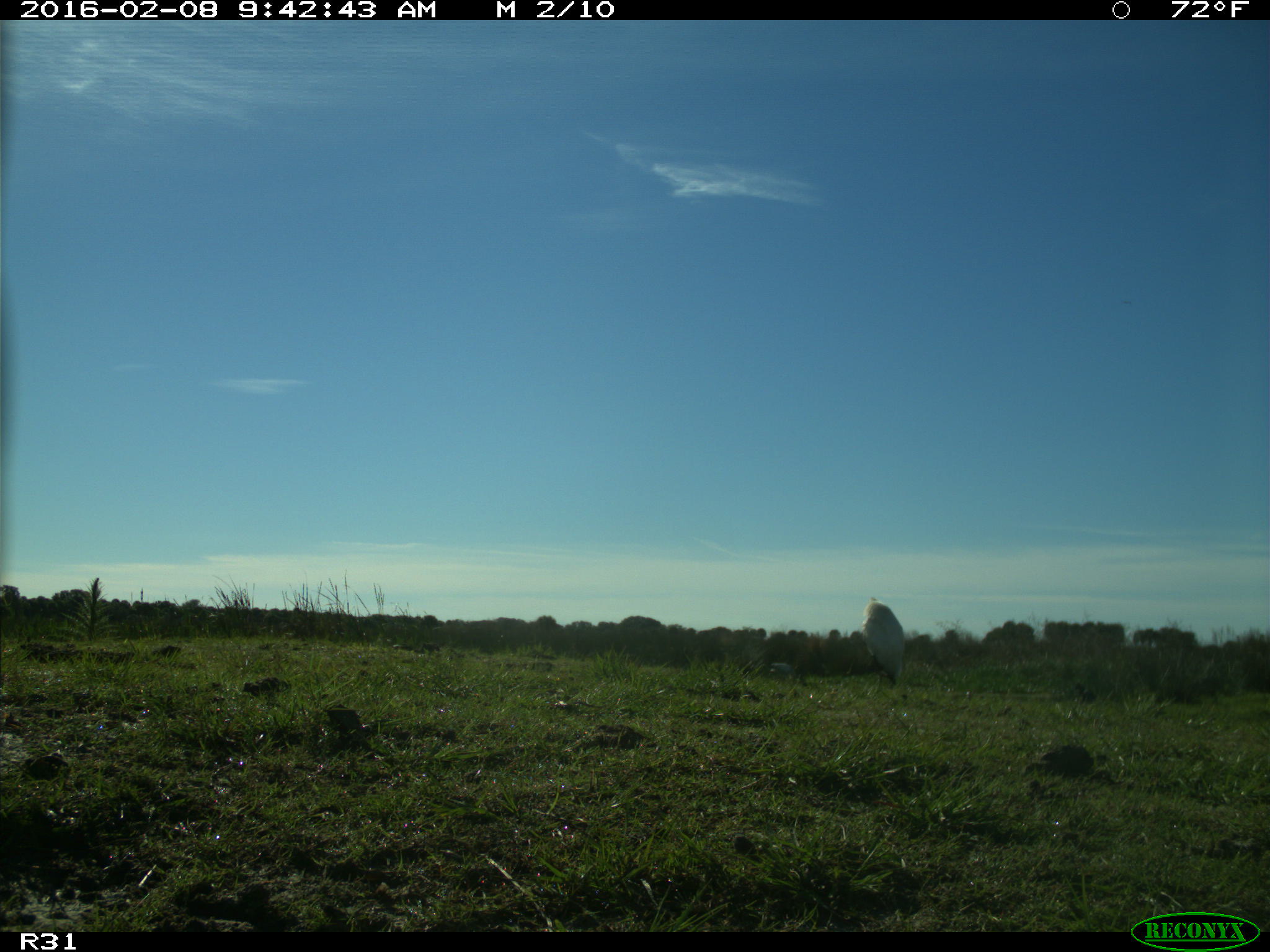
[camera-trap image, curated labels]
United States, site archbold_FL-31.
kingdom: Animalia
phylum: Chordata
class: Aves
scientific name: Aves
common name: birds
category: unidentified bird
Unidentified bird (birds) (Aves).